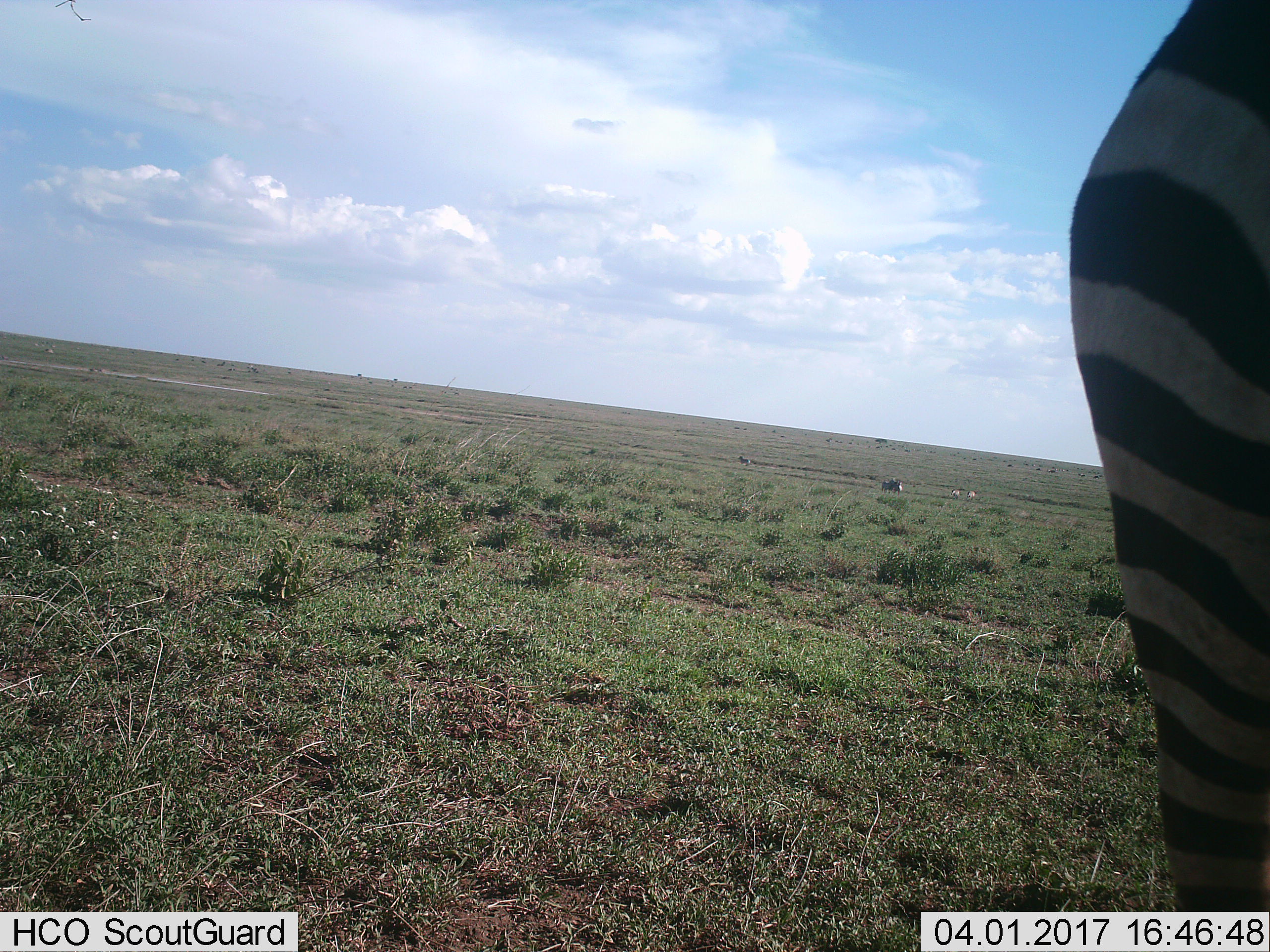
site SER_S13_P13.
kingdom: Animalia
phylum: Chordata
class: Mammalia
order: Perissodactyla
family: Equidae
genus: Equus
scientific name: Equus quagga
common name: plains zebra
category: zebraplains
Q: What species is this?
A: Zebraplains (plains zebra) (Equus quagga).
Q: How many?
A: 6.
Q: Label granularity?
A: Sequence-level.